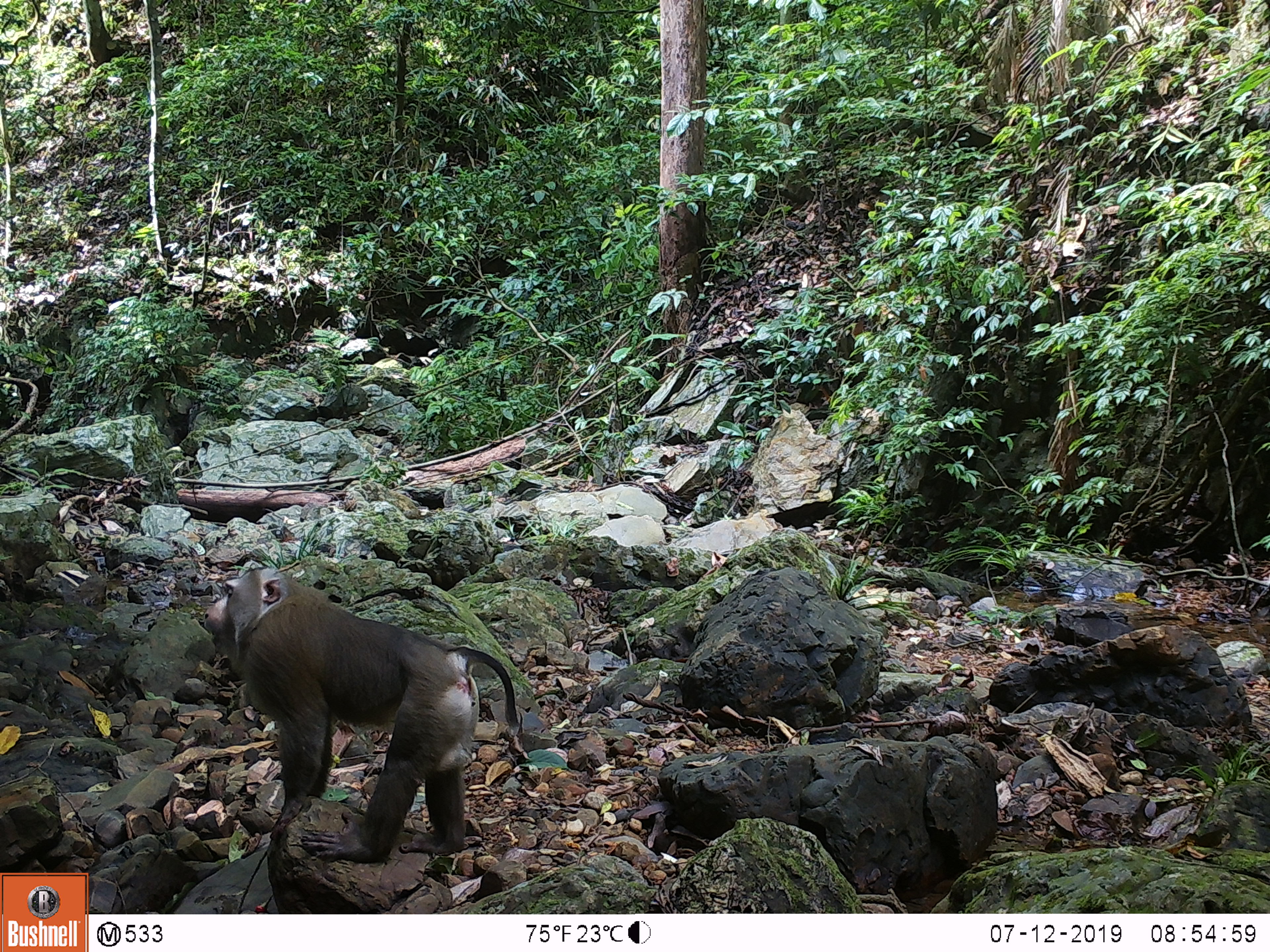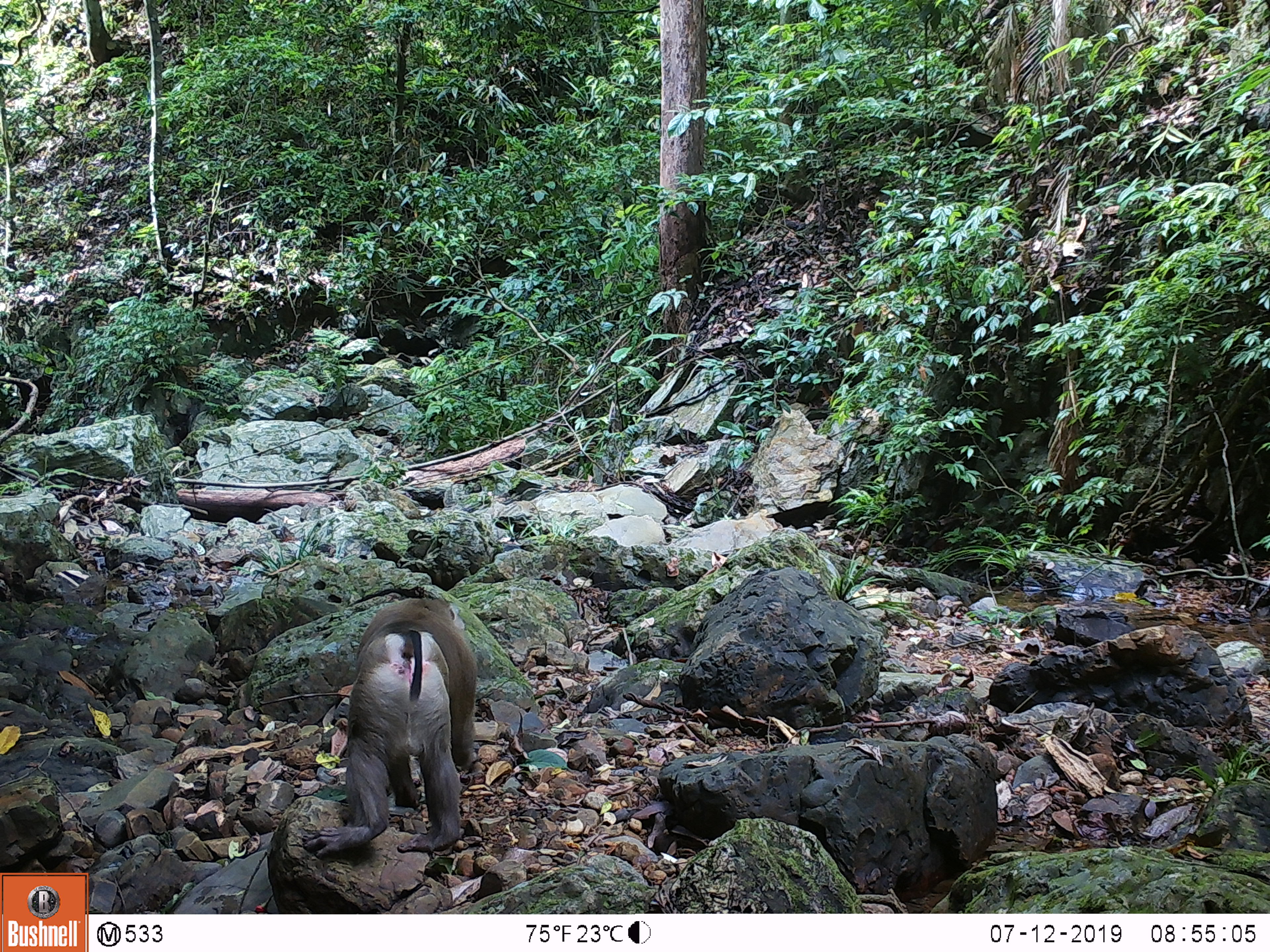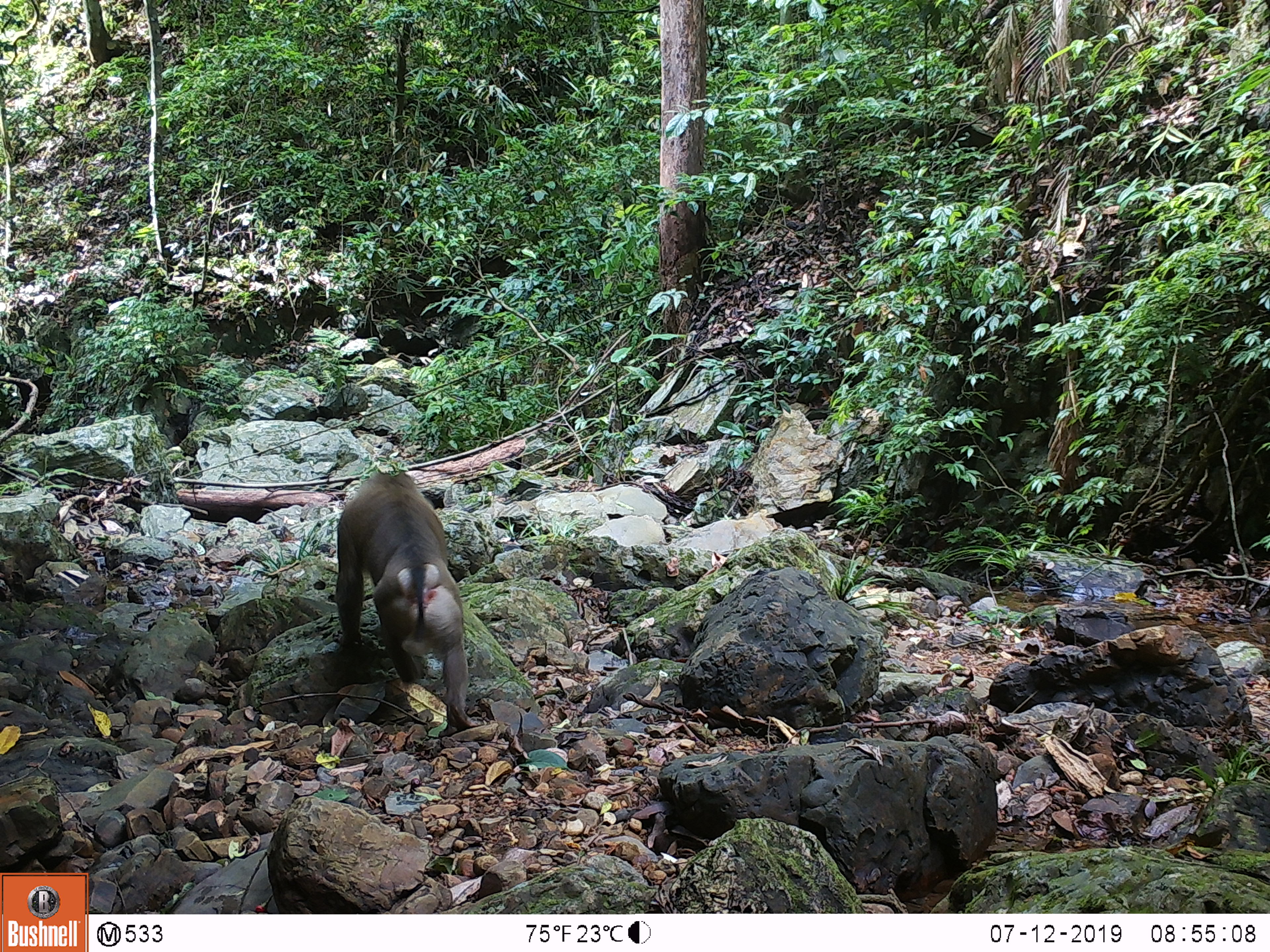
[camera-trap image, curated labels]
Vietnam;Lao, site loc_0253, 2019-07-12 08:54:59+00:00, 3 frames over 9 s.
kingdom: Animalia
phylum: Chordata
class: Mammalia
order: Primates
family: Cercopithecidae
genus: Macaca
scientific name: Macaca nemestrina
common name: pig-tailed macaque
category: pig tailed macaque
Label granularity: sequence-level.